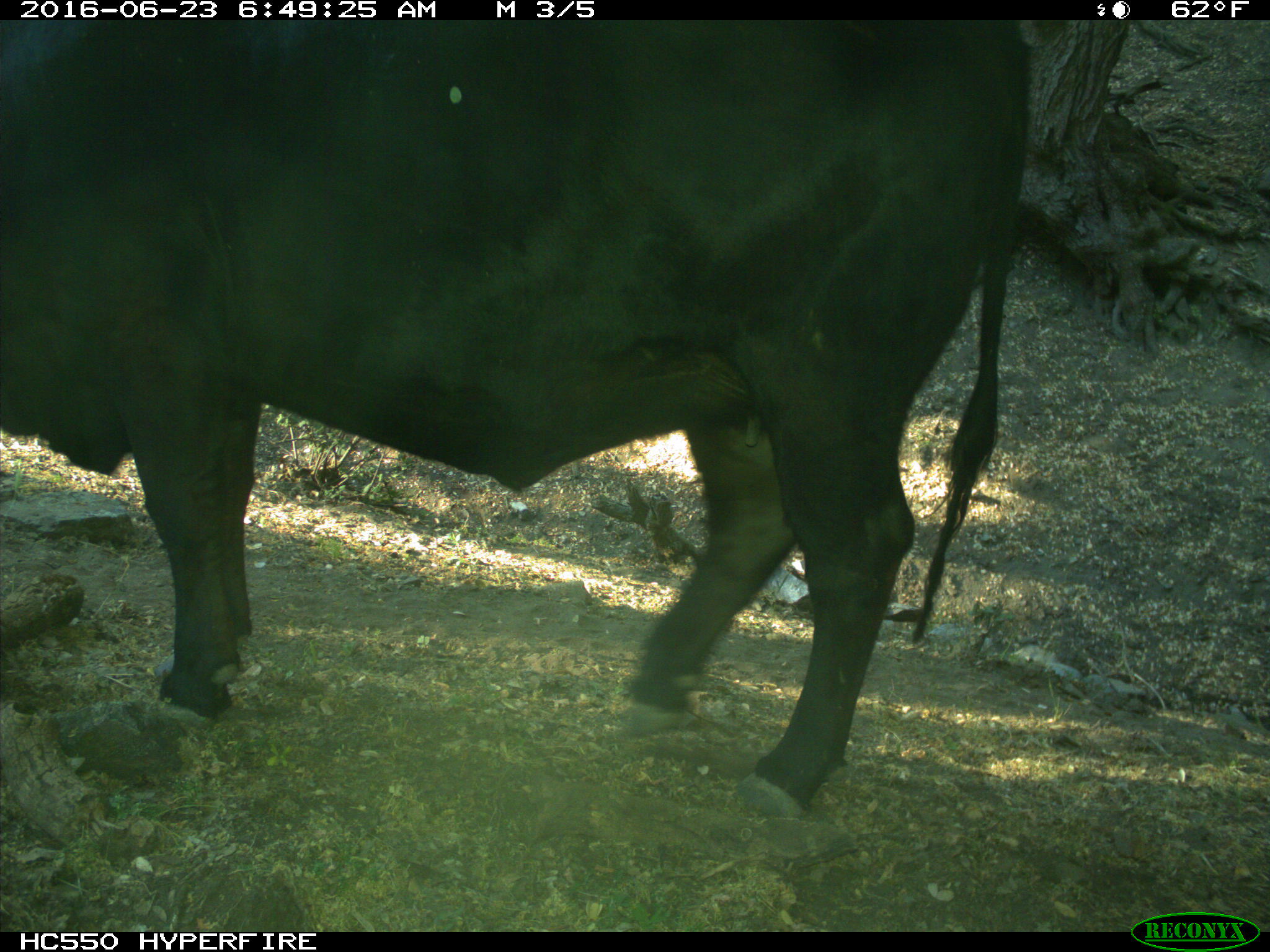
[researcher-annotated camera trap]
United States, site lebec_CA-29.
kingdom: Animalia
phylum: Chordata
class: Mammalia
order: Artiodactyla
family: Bovidae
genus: Bos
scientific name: Bos taurus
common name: domestic cow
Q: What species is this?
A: Bos taurus (domestic cow).